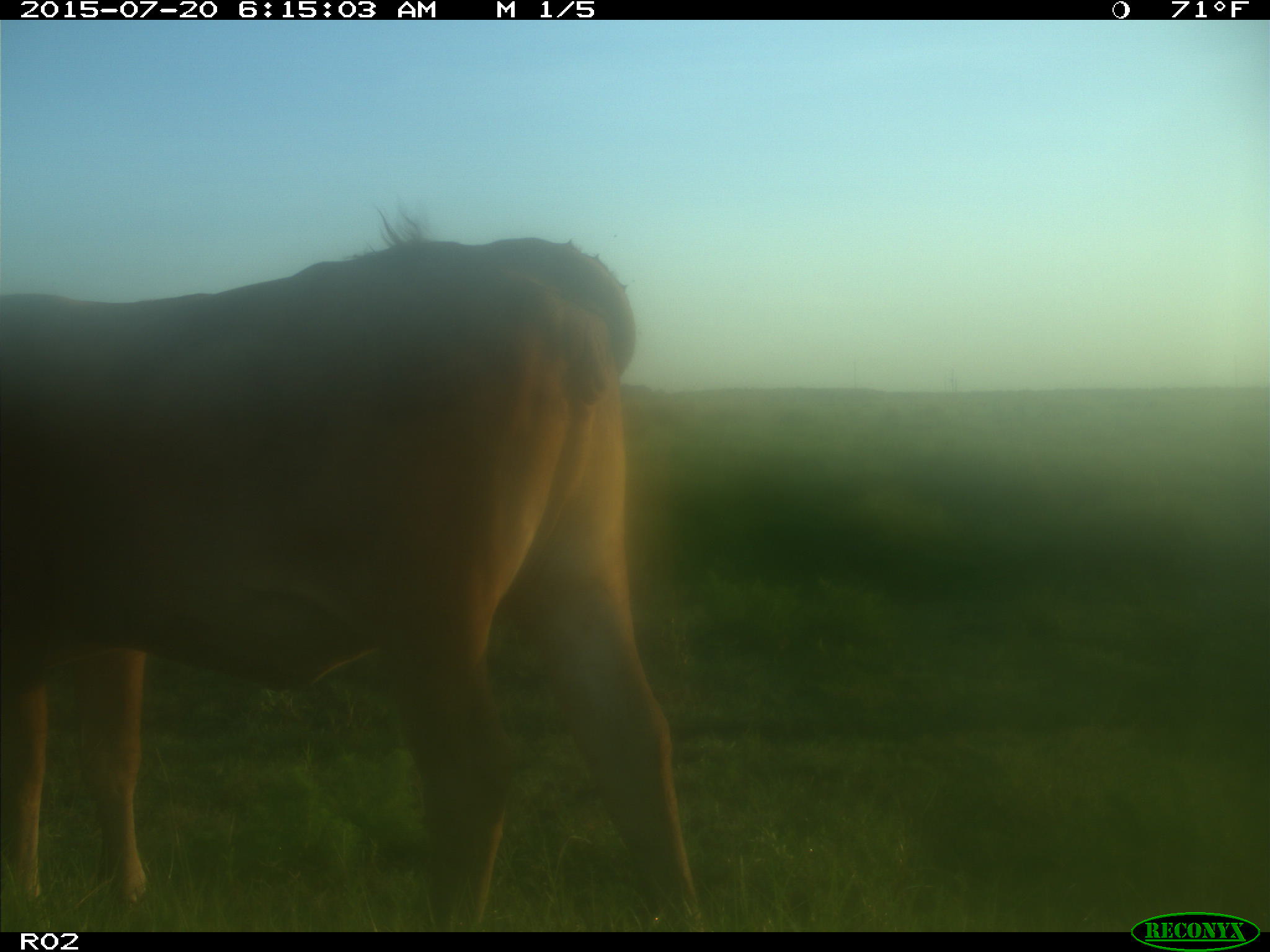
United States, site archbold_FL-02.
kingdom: Animalia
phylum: Chordata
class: Mammalia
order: Artiodactyla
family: Bovidae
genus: Bos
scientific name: Bos taurus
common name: domestic cow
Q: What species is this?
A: Bos taurus (domestic cow).